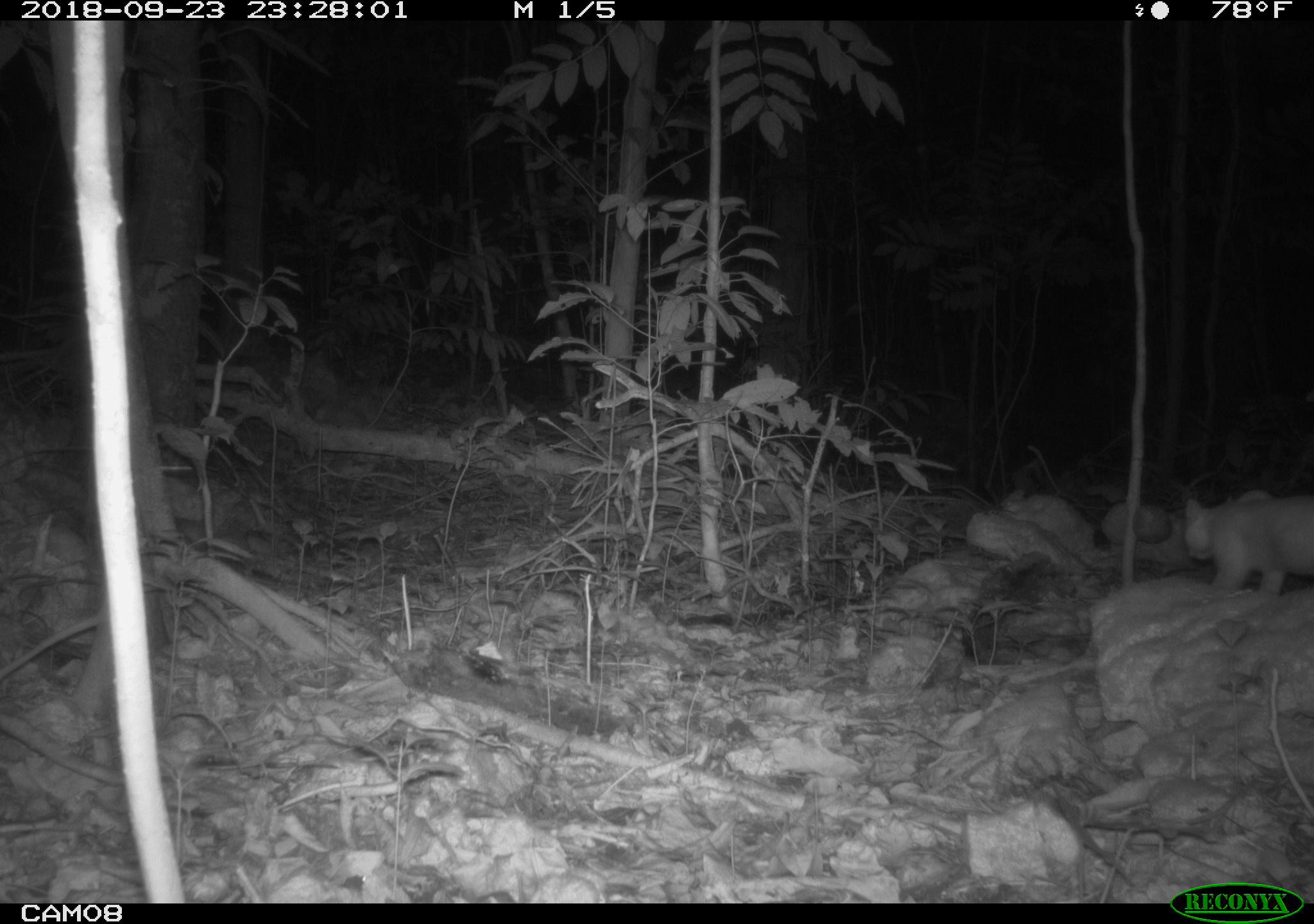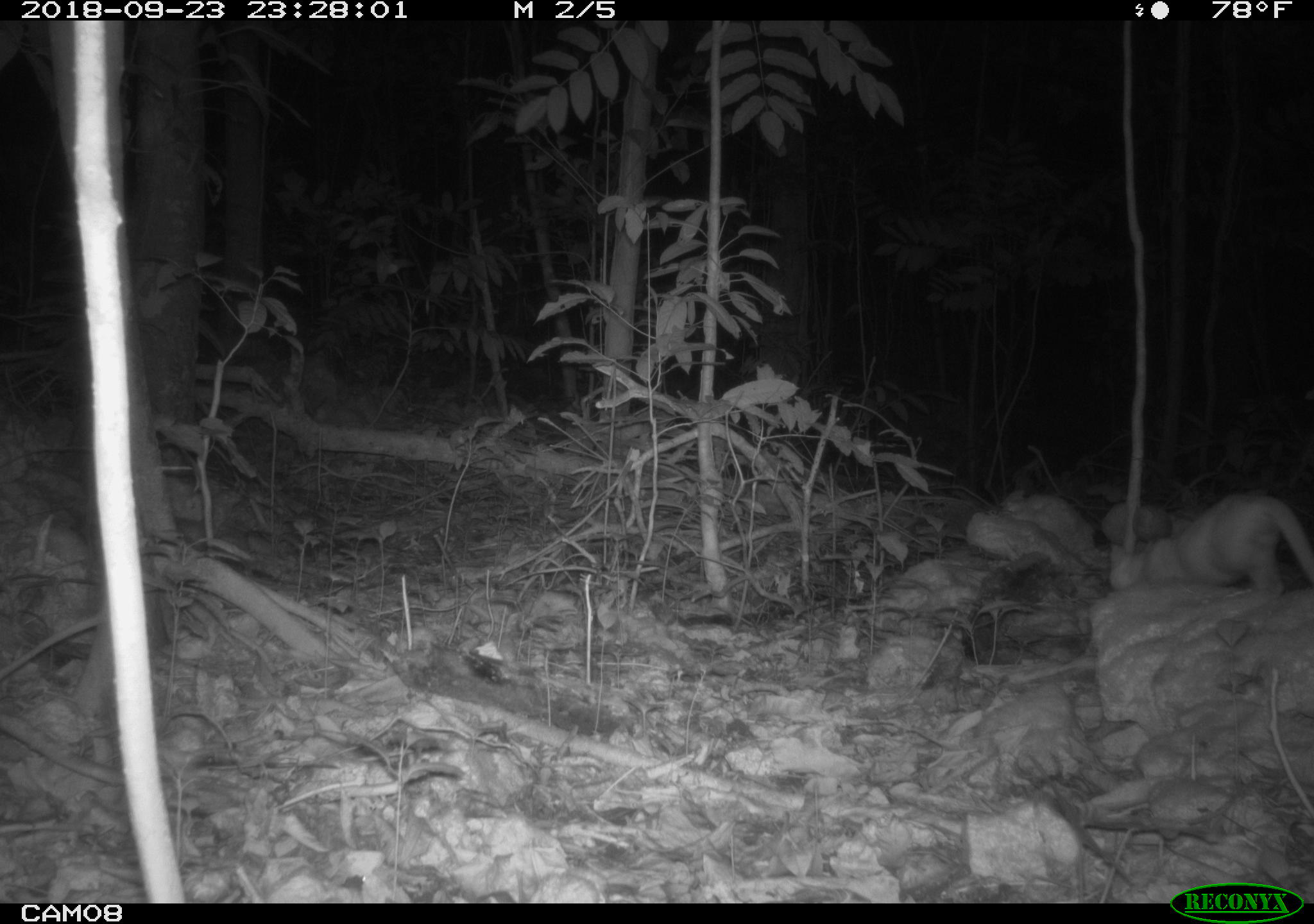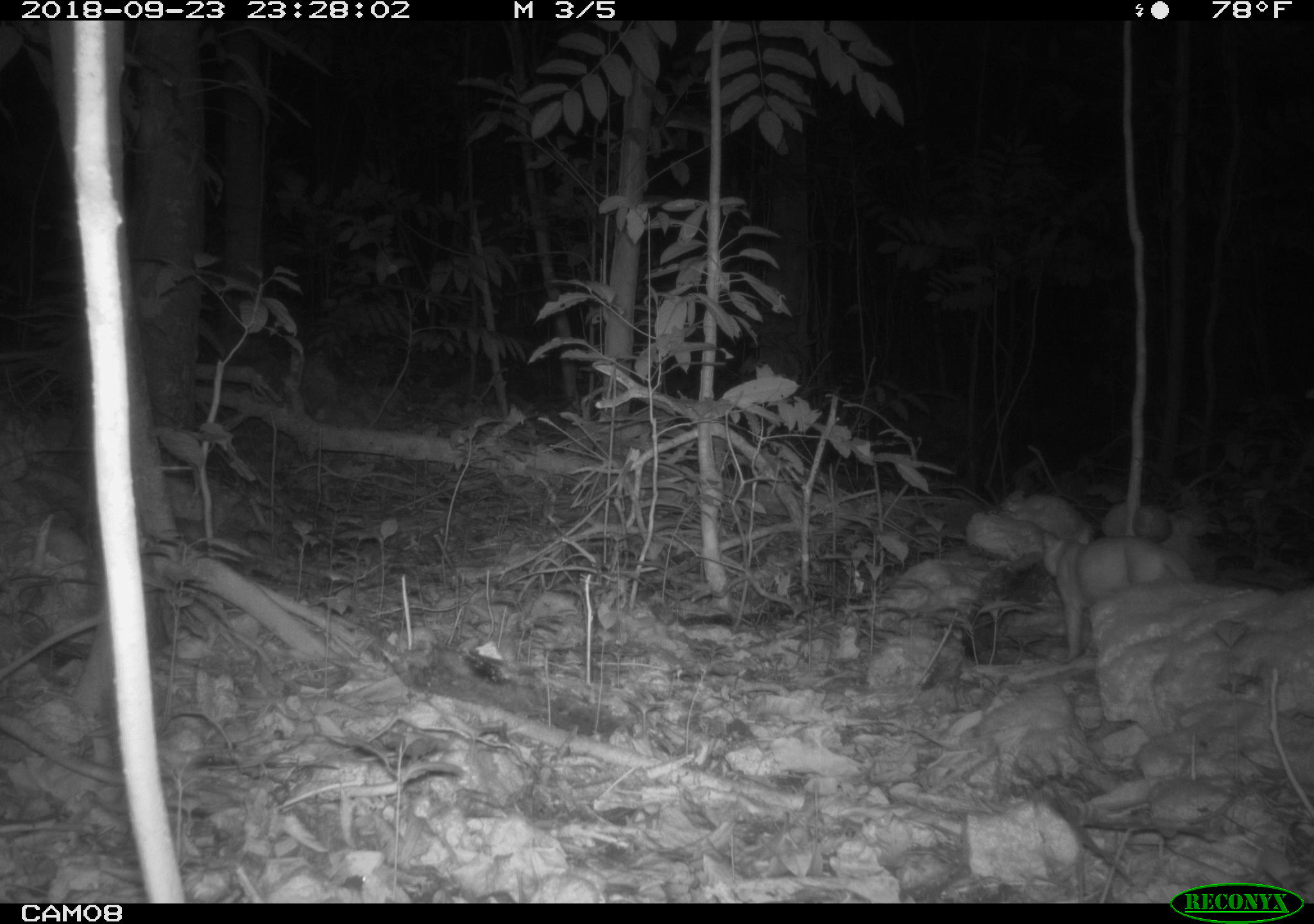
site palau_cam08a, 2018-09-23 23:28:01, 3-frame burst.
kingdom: Animalia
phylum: Chordata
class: Mammalia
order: Carnivora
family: Felidae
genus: Felis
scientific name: Felis catus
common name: cat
Cat (Felis catus).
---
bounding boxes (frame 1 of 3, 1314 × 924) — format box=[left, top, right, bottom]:
cat: box=[1178, 484, 1314, 603]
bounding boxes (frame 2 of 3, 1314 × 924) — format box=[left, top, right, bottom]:
cat: box=[1114, 490, 1314, 597]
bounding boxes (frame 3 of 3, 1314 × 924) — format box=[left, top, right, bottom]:
cat: box=[1030, 514, 1207, 665]